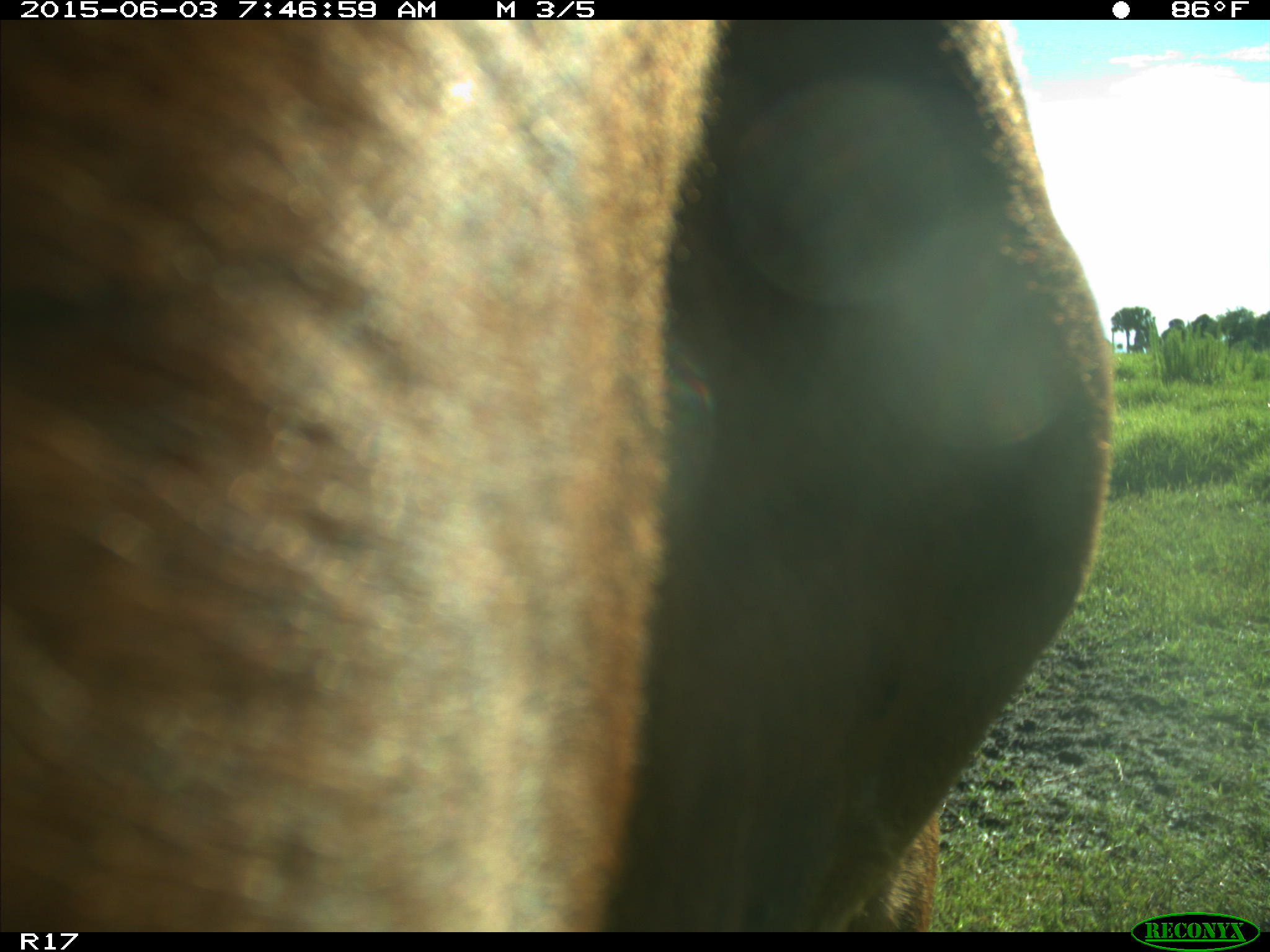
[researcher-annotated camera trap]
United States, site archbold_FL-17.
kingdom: Animalia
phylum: Chordata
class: Mammalia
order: Artiodactyla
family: Bovidae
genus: Bos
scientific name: Bos taurus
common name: domestic cow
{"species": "Bos taurus (domestic cow)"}